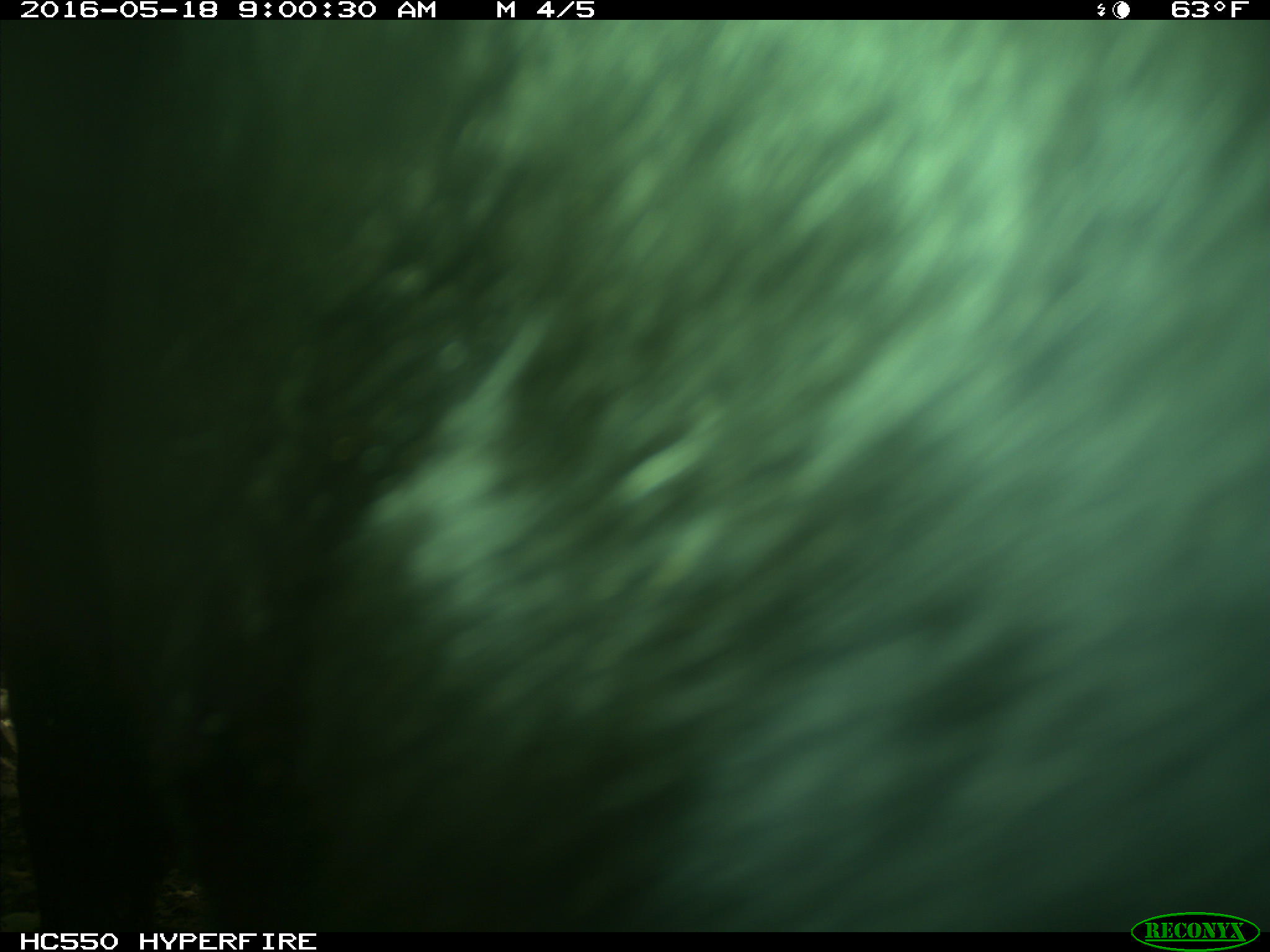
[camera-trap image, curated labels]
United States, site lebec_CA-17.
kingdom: Animalia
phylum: Chordata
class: Mammalia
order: Artiodactyla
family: Bovidae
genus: Bos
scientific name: Bos taurus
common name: domestic cow